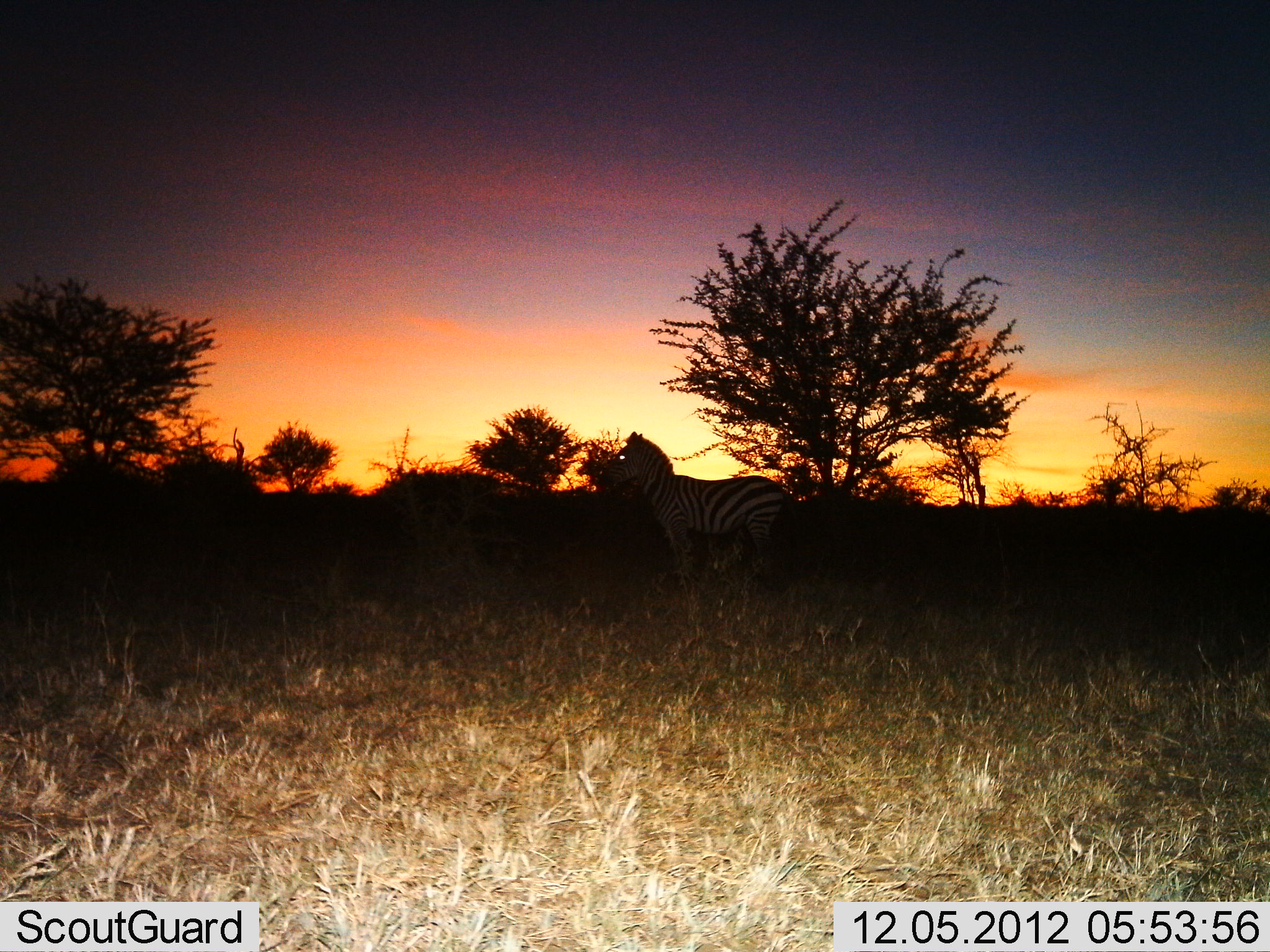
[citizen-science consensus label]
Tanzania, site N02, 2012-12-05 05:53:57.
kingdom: Animalia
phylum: Chordata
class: Mammalia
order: Perissodactyla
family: Equidae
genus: Equus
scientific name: Equus quagga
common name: plains zebra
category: zebra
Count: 1.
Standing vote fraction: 95%.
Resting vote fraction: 0%.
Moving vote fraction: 5%.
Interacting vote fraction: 0%.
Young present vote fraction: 0%.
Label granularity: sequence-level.